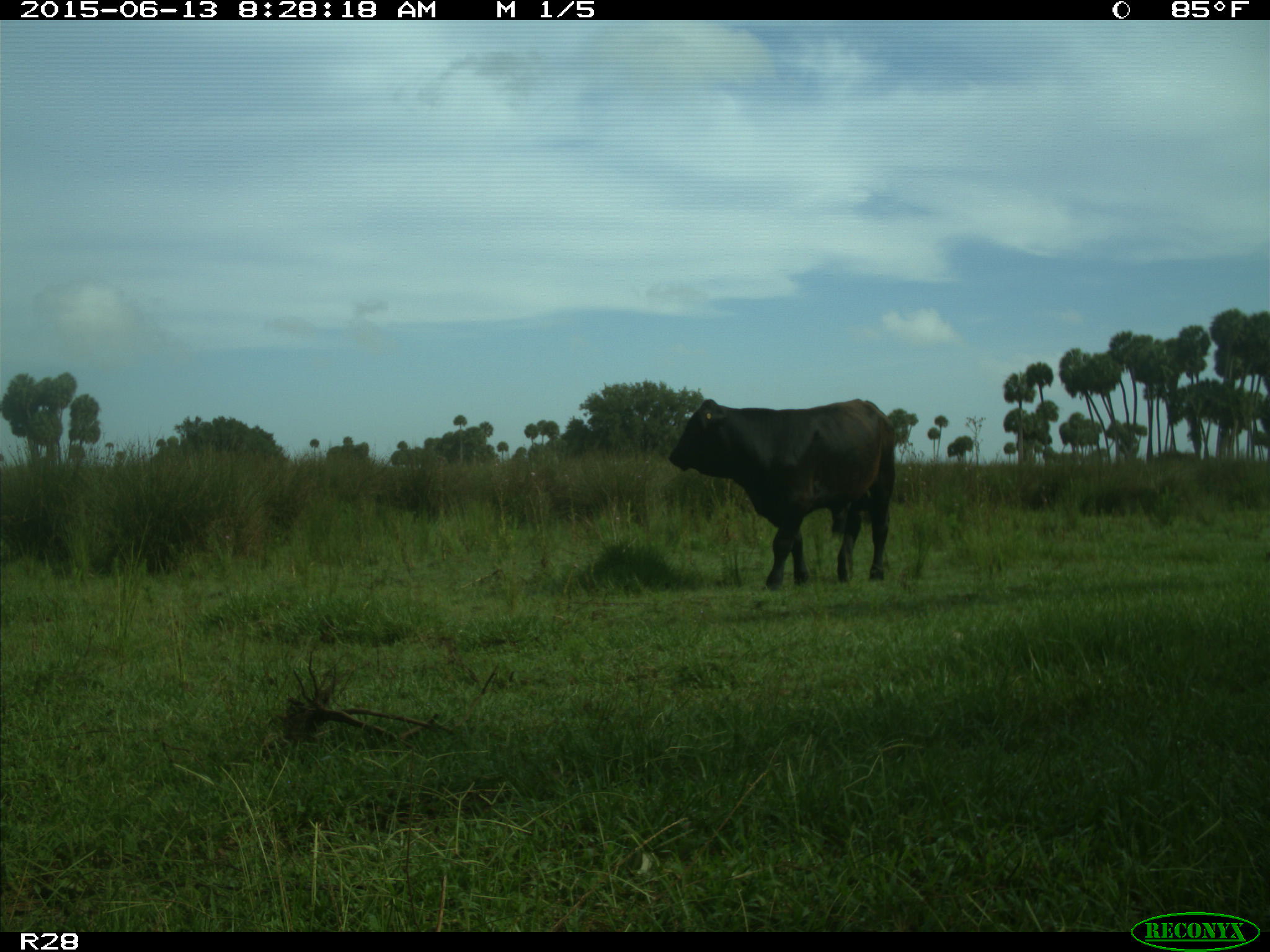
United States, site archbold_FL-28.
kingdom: Animalia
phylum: Chordata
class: Mammalia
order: Artiodactyla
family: Bovidae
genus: Bos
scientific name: Bos taurus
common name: domestic cow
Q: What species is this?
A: Bos taurus (domestic cow).